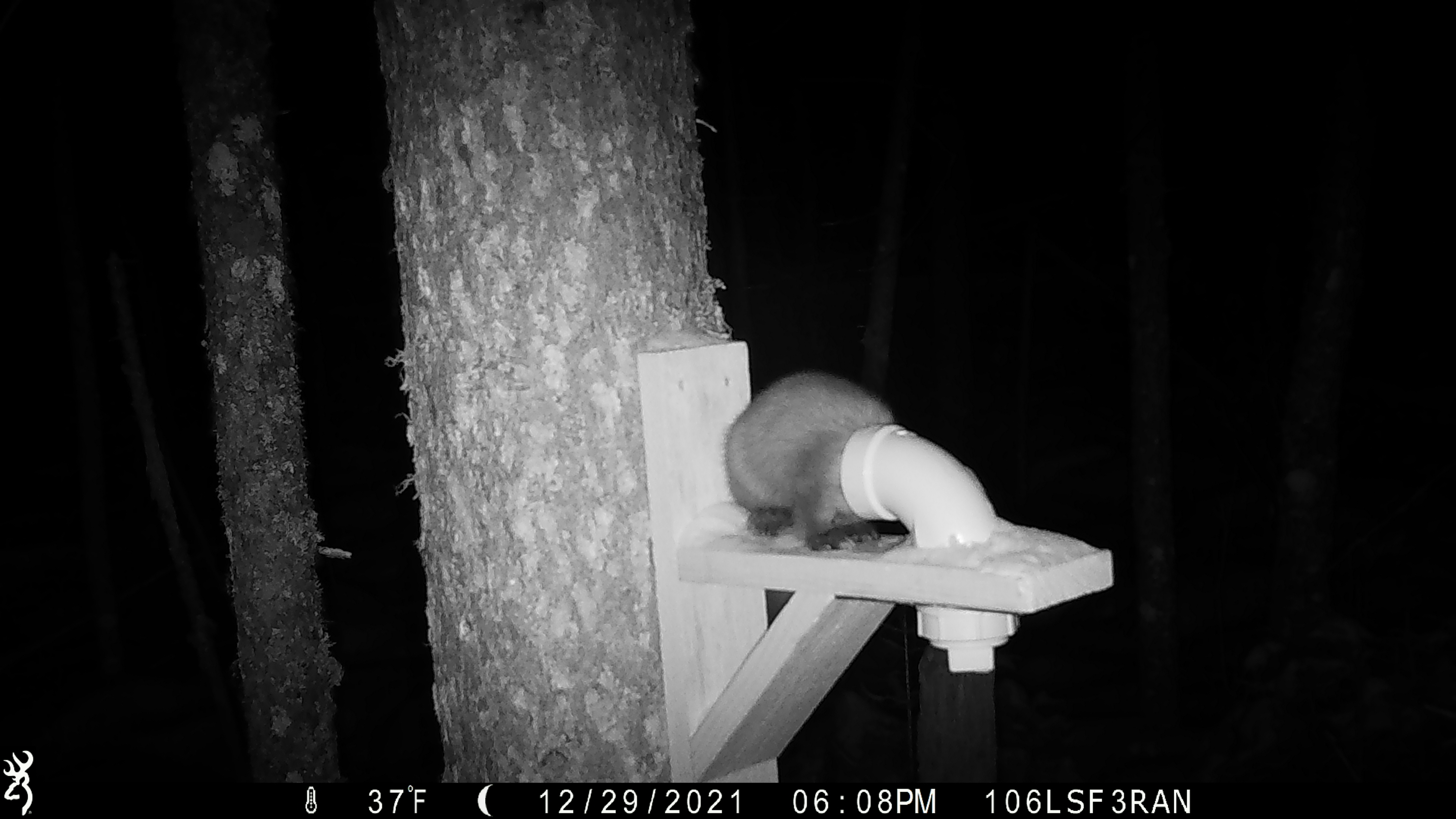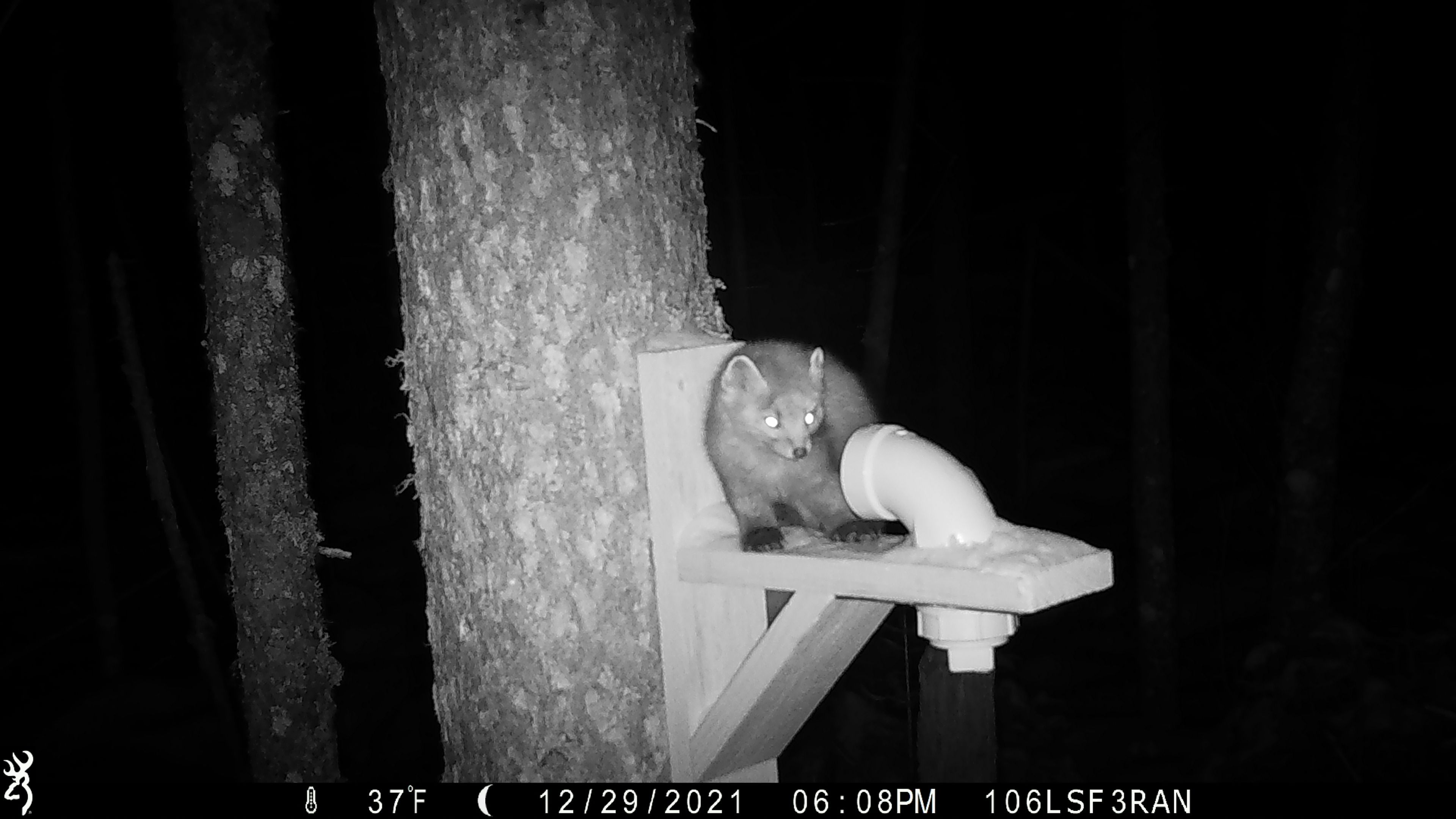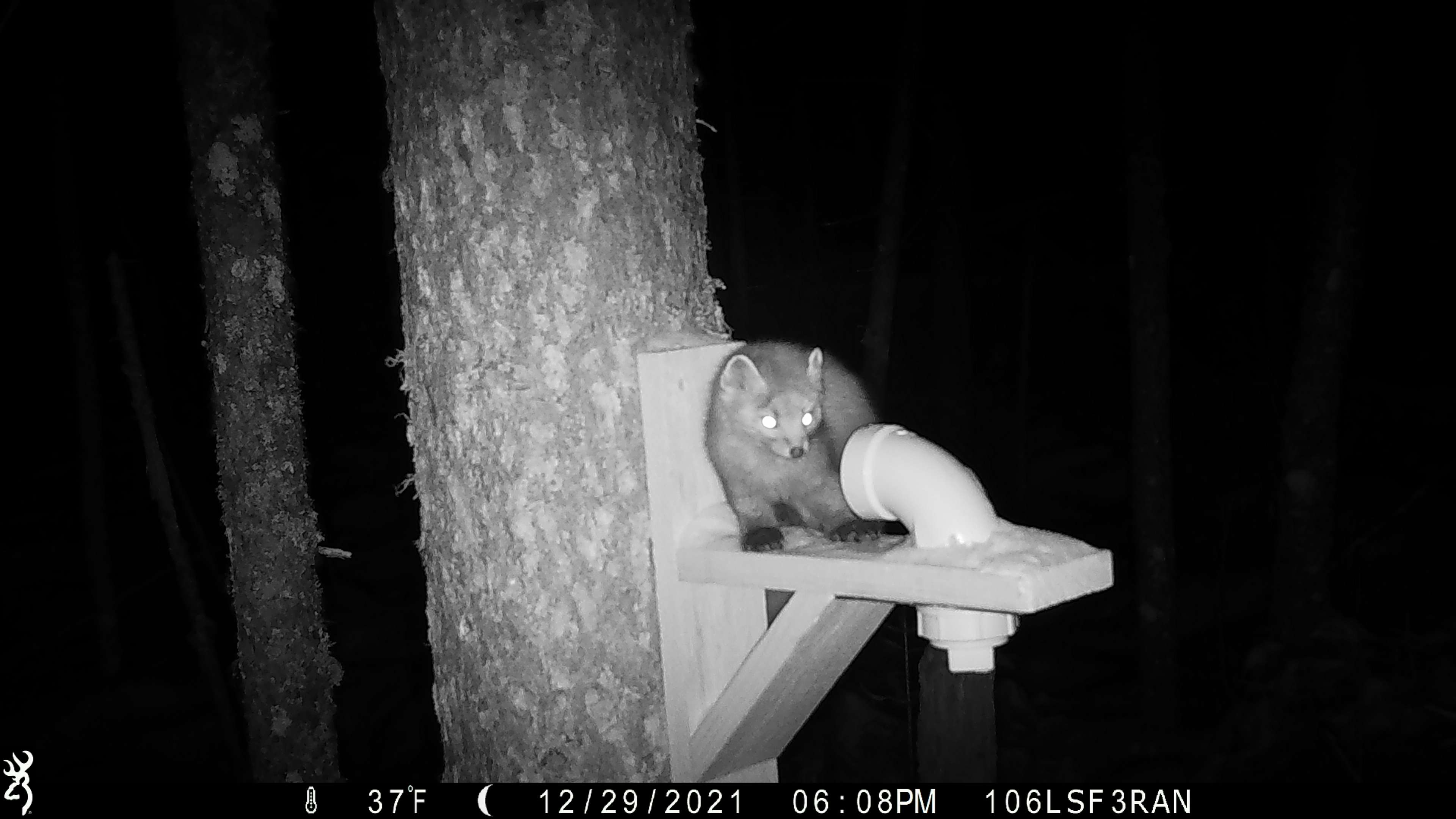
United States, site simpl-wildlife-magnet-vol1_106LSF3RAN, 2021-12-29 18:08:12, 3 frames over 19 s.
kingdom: Animalia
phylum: Chordata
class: Mammalia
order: Carnivora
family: Mustelidae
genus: Martes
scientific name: Martes americana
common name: american marten